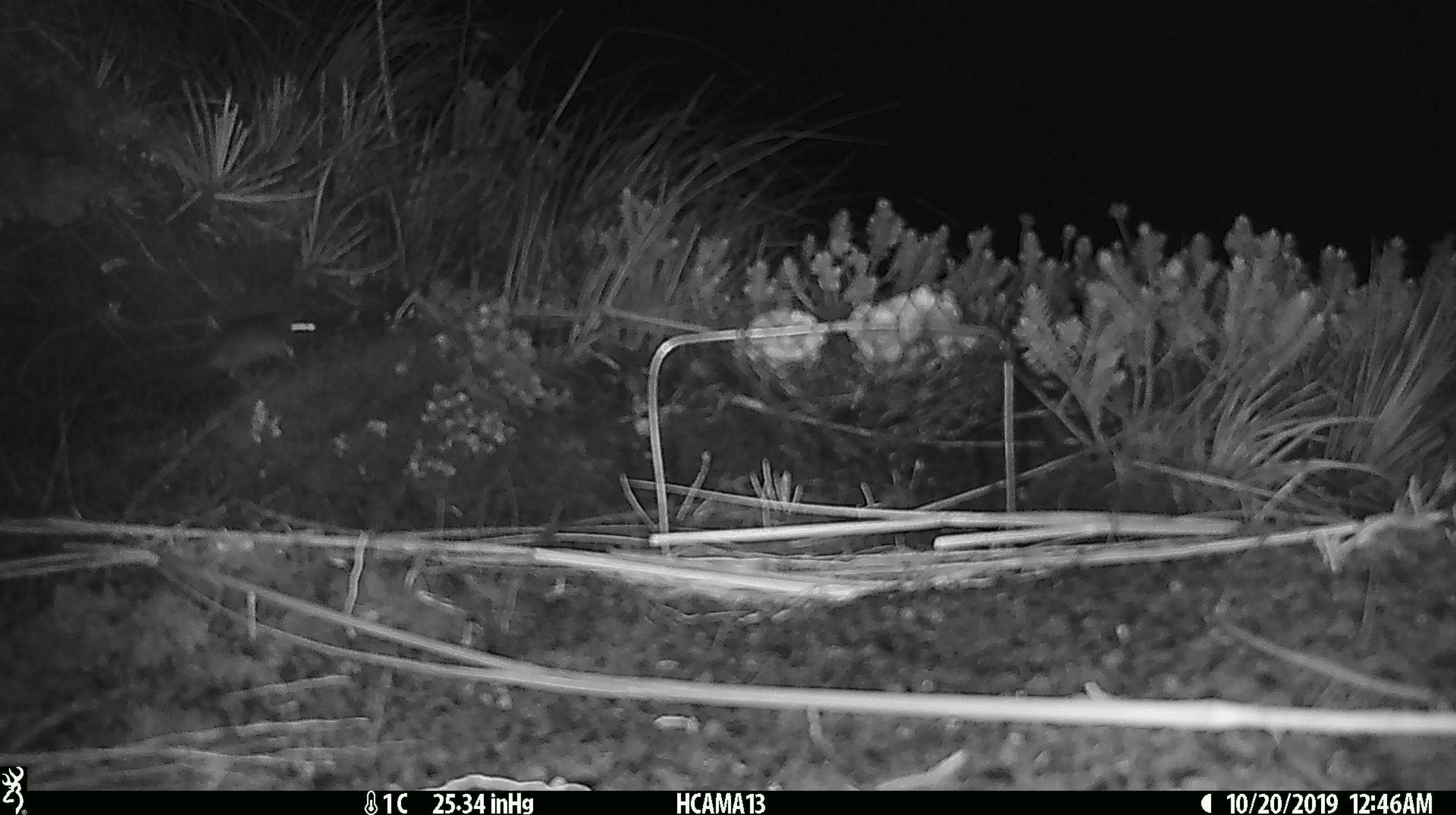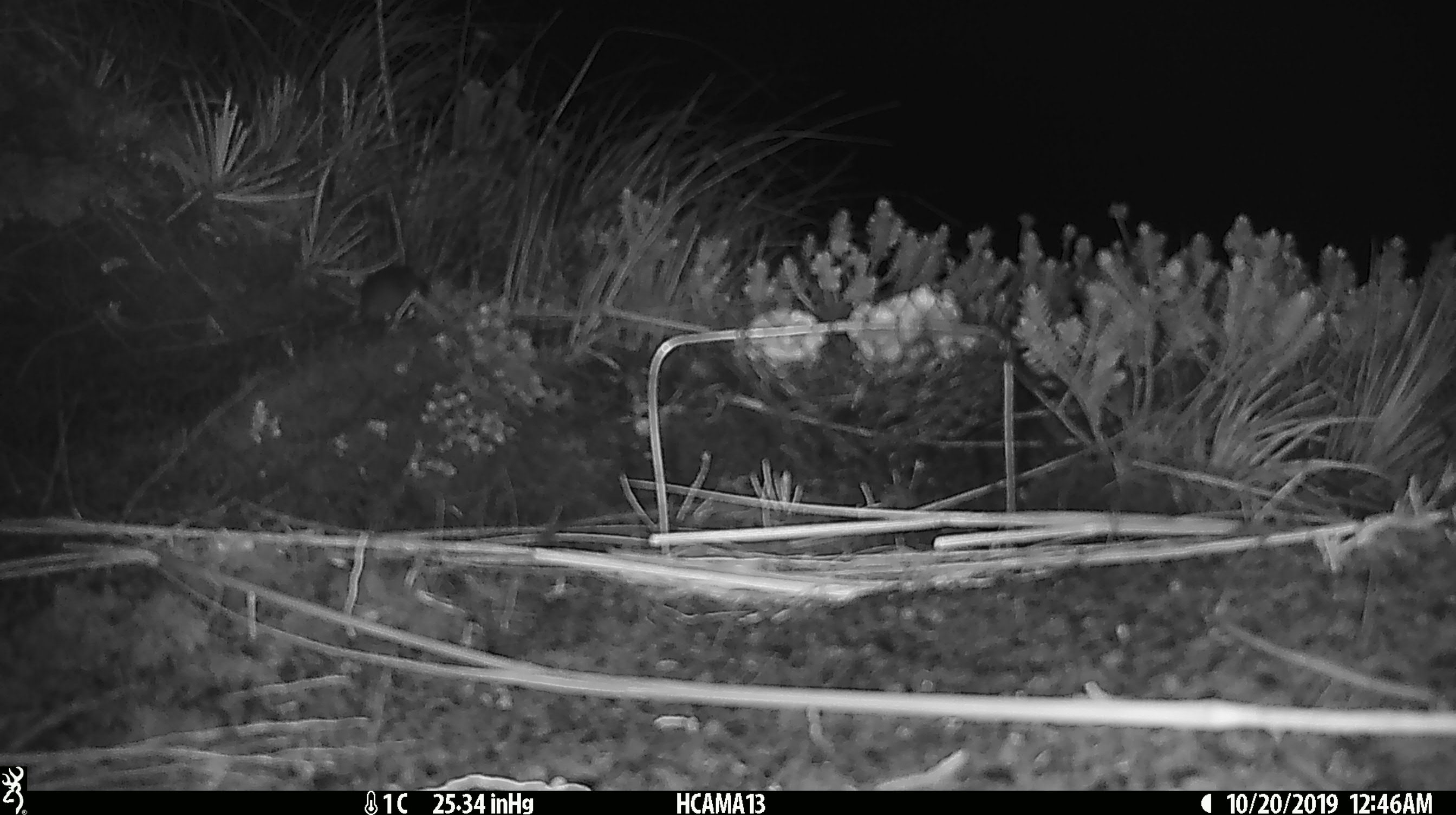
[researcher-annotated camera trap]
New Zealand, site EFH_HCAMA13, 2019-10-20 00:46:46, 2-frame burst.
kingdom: Animalia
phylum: Chordata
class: Mammalia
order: Rodentia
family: Muridae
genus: Mus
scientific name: Mus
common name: mouse